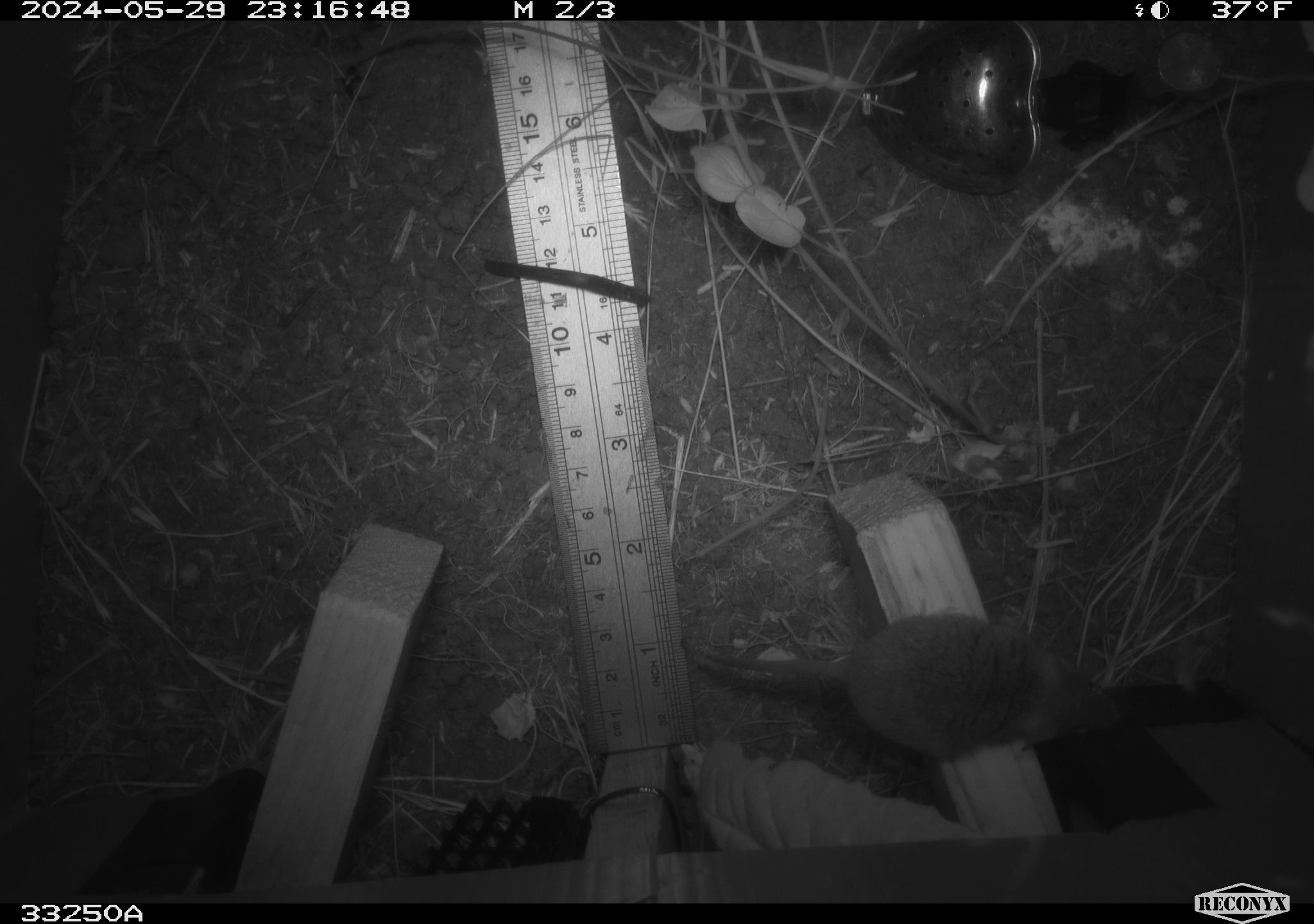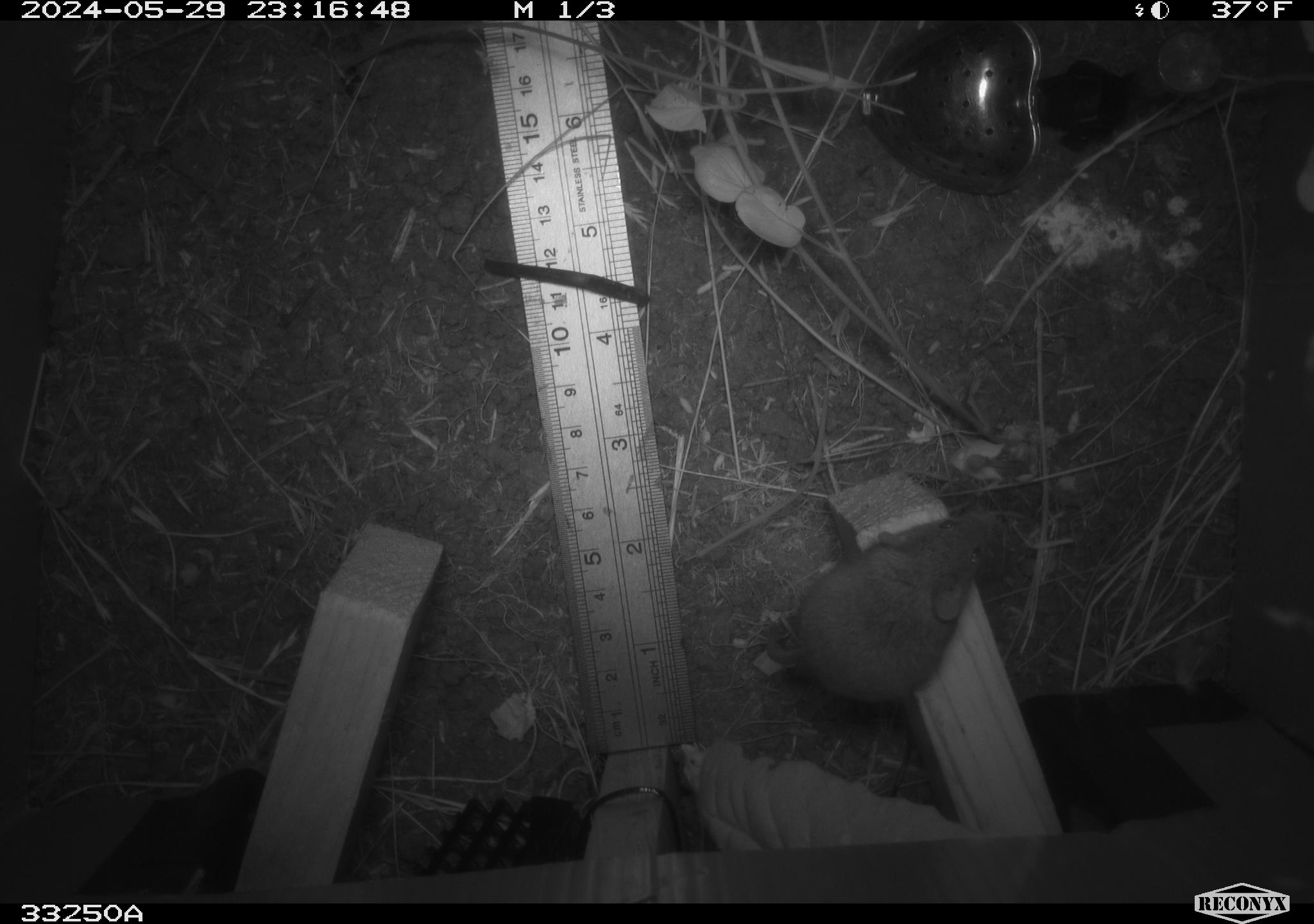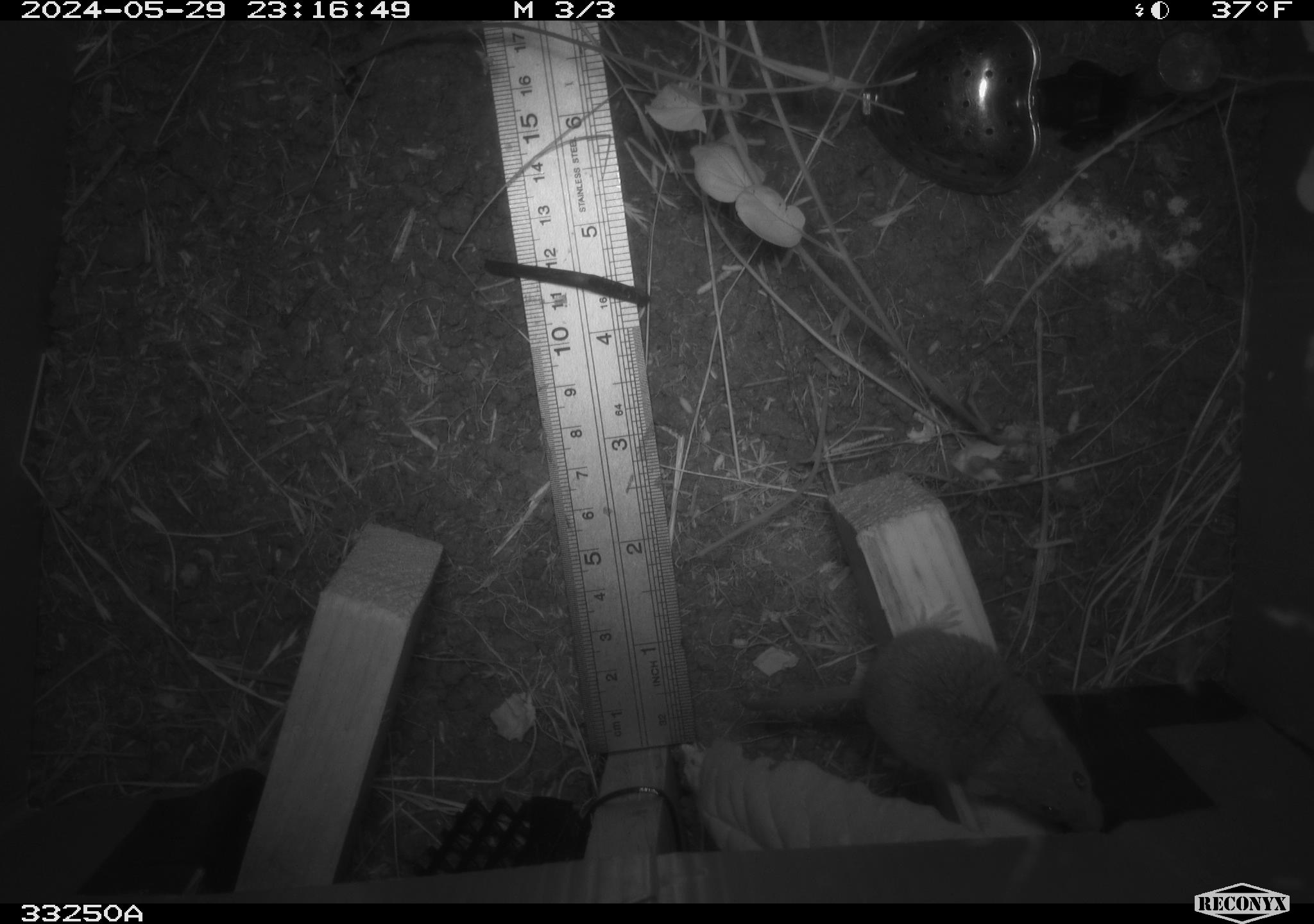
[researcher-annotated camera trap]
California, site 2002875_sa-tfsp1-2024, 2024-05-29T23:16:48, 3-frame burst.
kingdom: Animalia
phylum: Chordata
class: Mammalia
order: Rodentia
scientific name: Rodentia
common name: mouse species